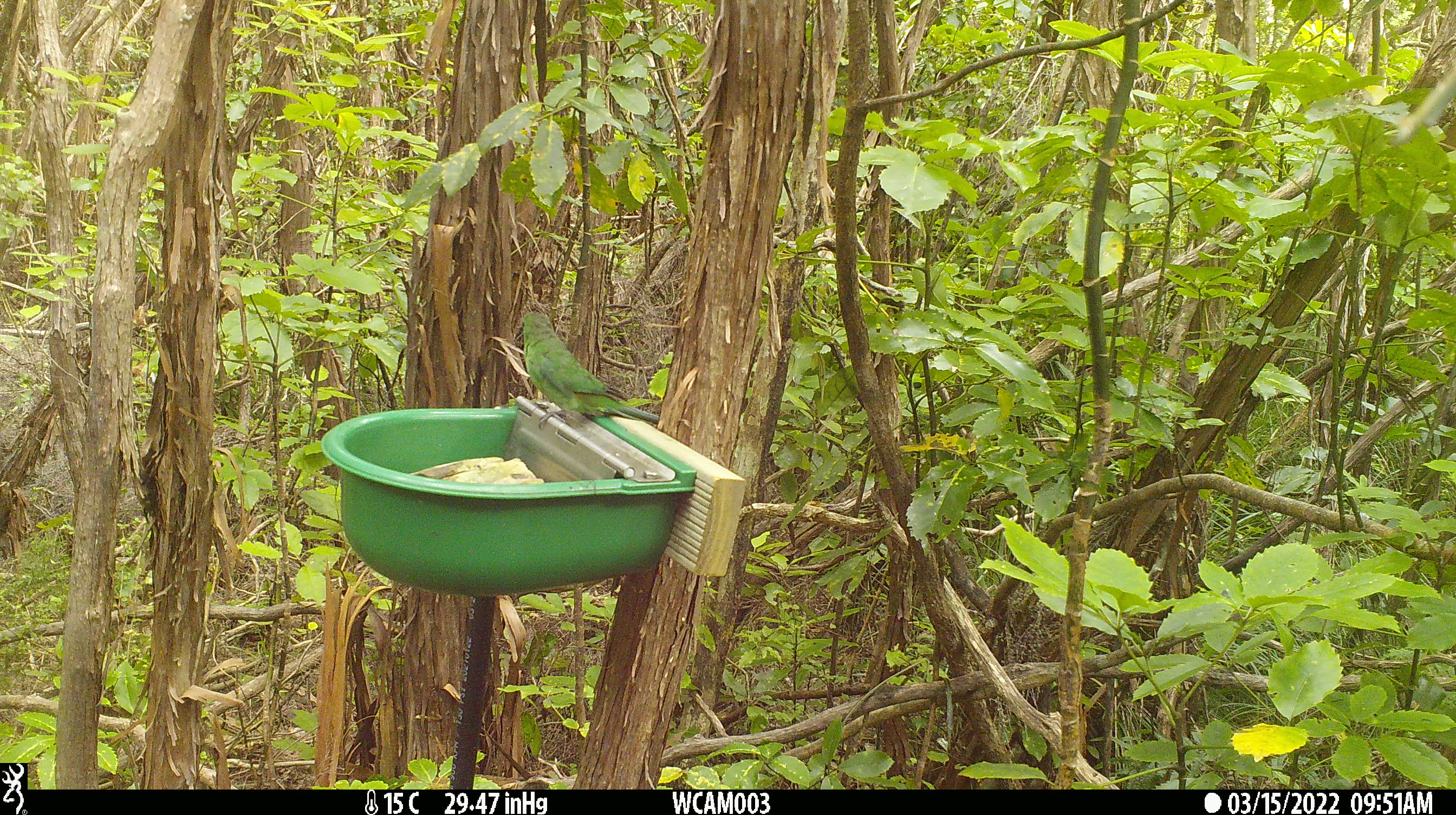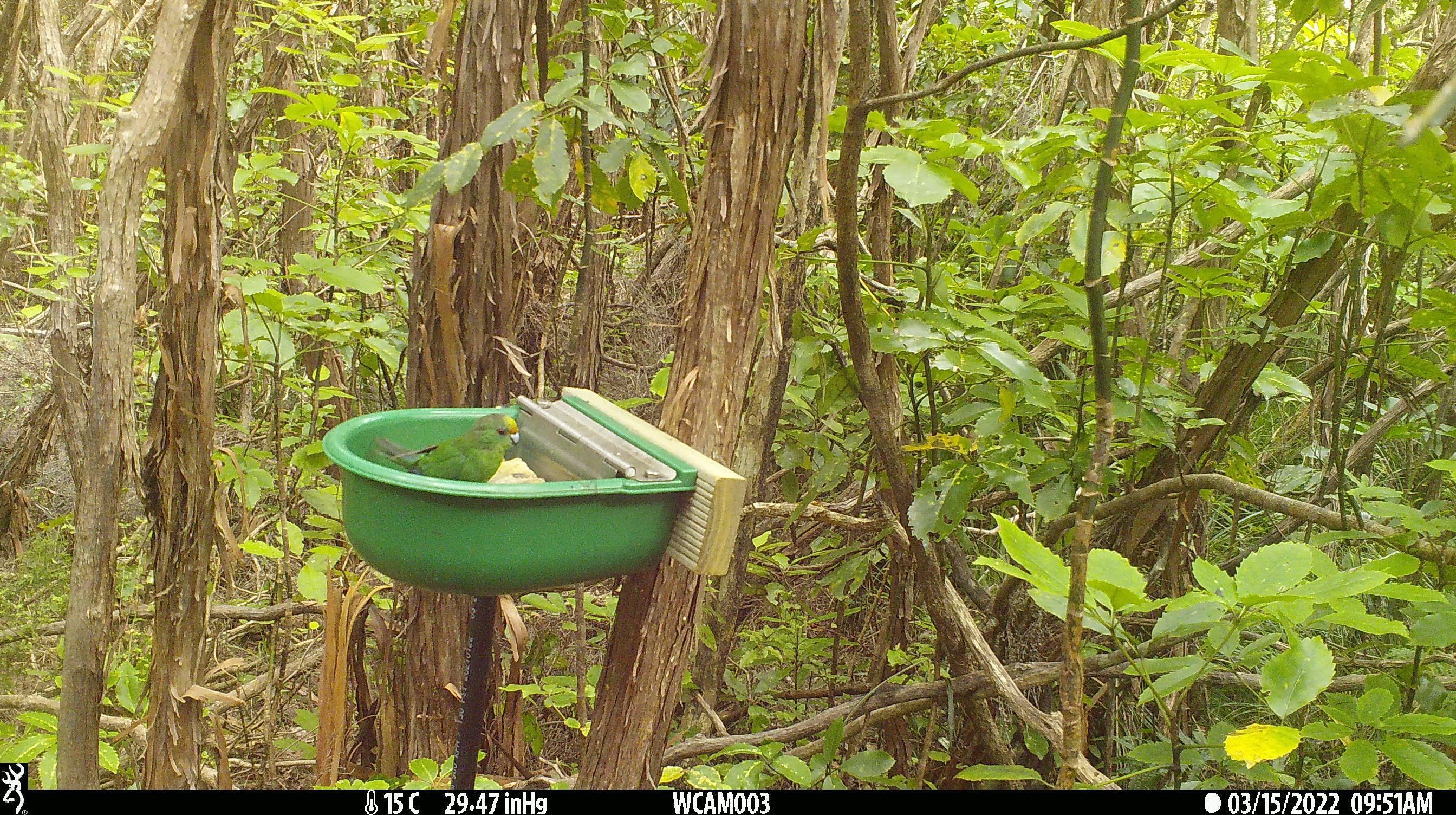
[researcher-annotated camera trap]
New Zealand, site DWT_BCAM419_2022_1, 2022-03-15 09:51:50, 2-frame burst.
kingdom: Animalia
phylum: Chordata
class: Aves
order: Psittaciformes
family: Psittaculidae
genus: Cyanoramphus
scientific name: Cyanoramphus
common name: parakeet